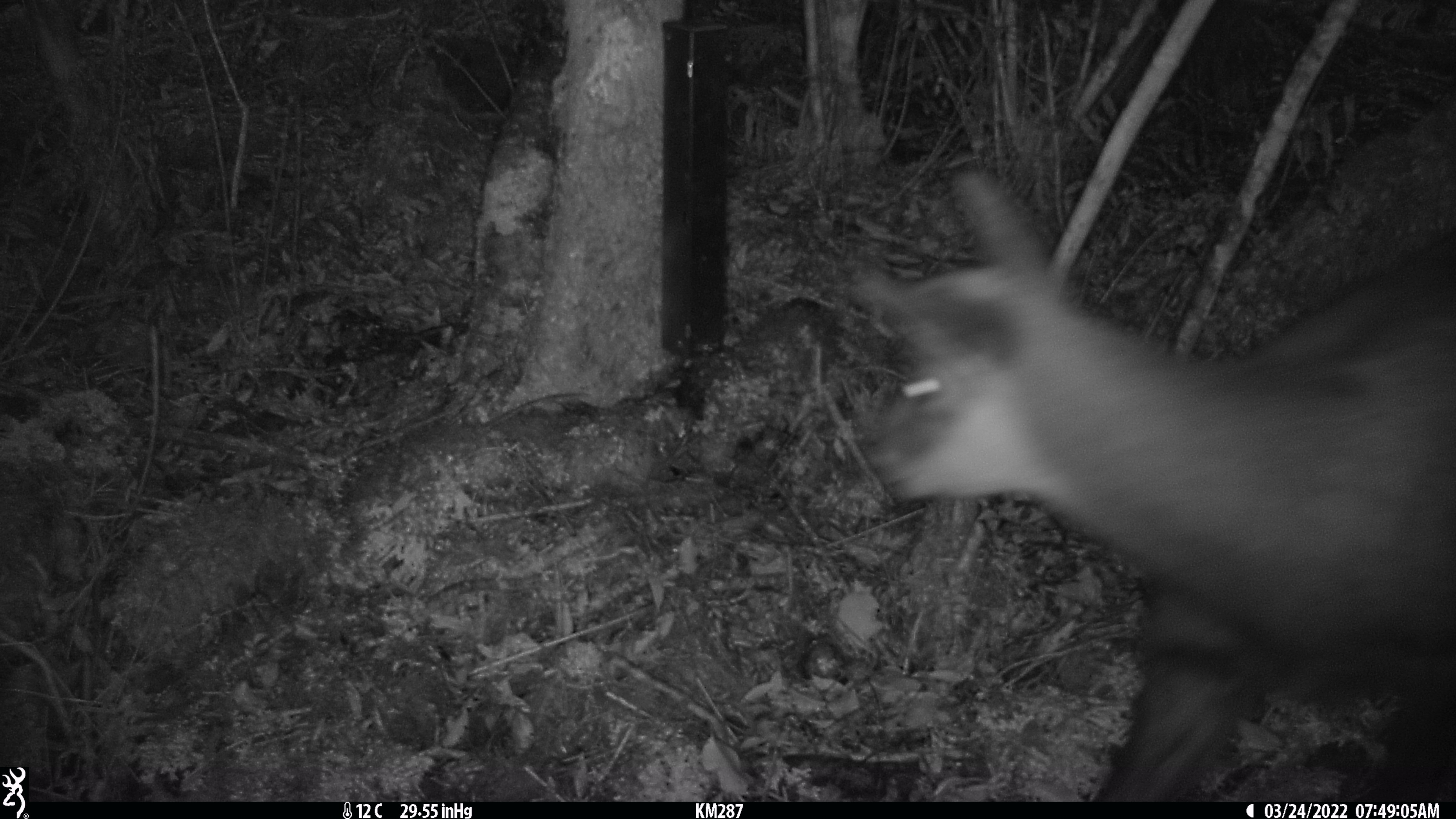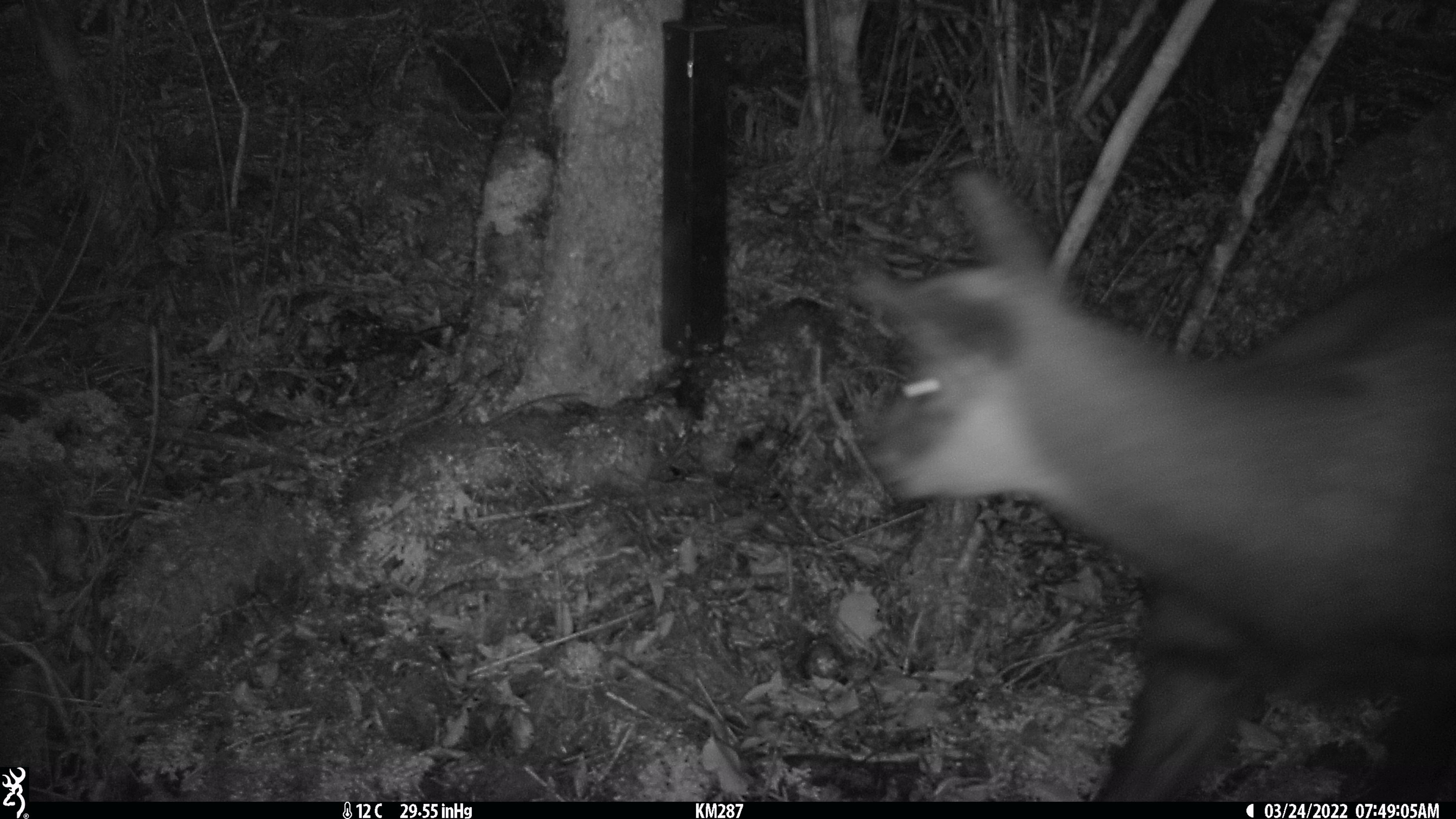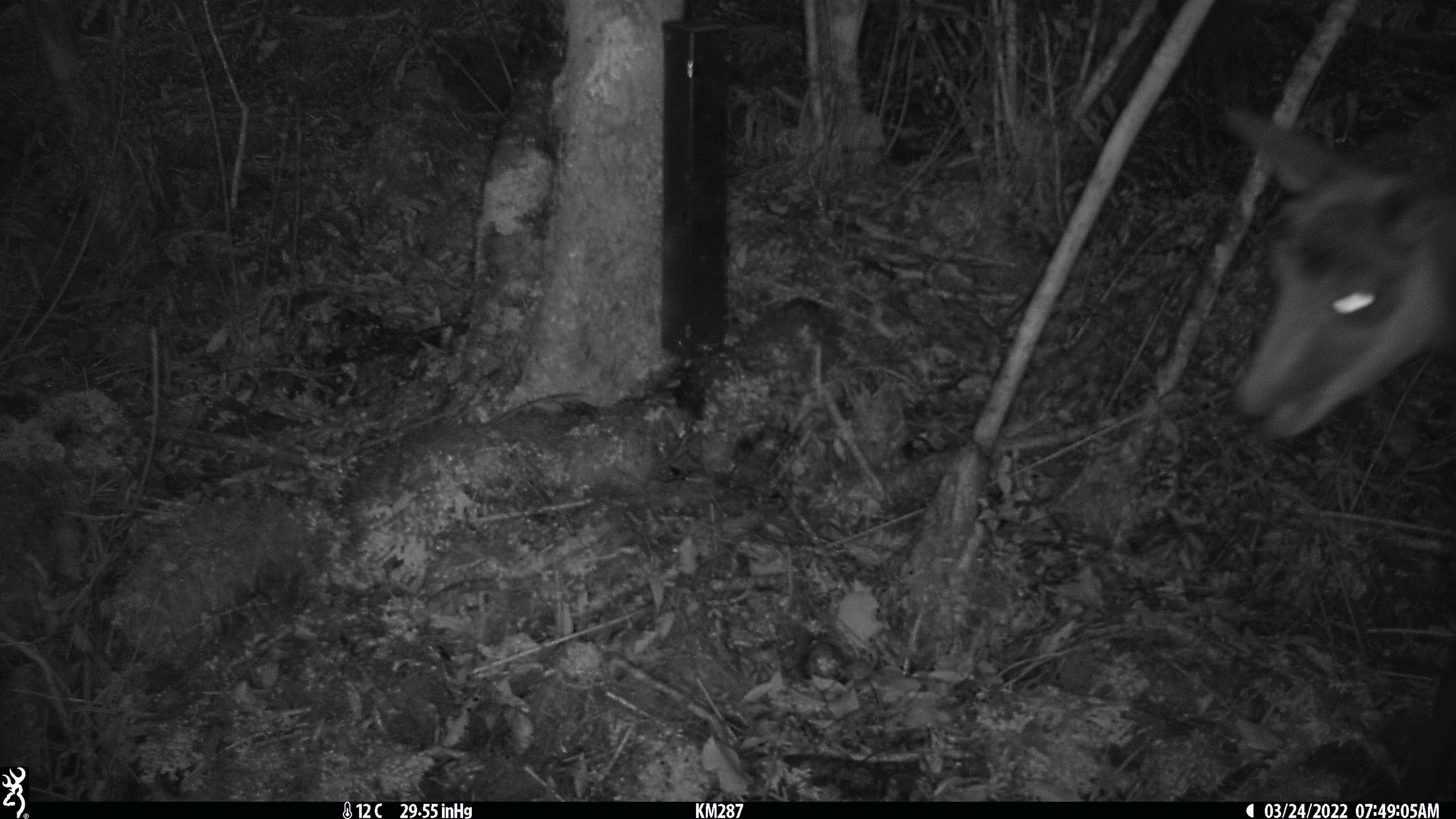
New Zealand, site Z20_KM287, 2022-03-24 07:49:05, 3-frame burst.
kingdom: Animalia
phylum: Chordata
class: Mammalia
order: Artiodactyla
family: Bovidae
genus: Rupicapra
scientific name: Rupicapra rupicapra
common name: alpine chamois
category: chamois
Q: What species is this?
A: Chamois (alpine chamois) (Rupicapra rupicapra).